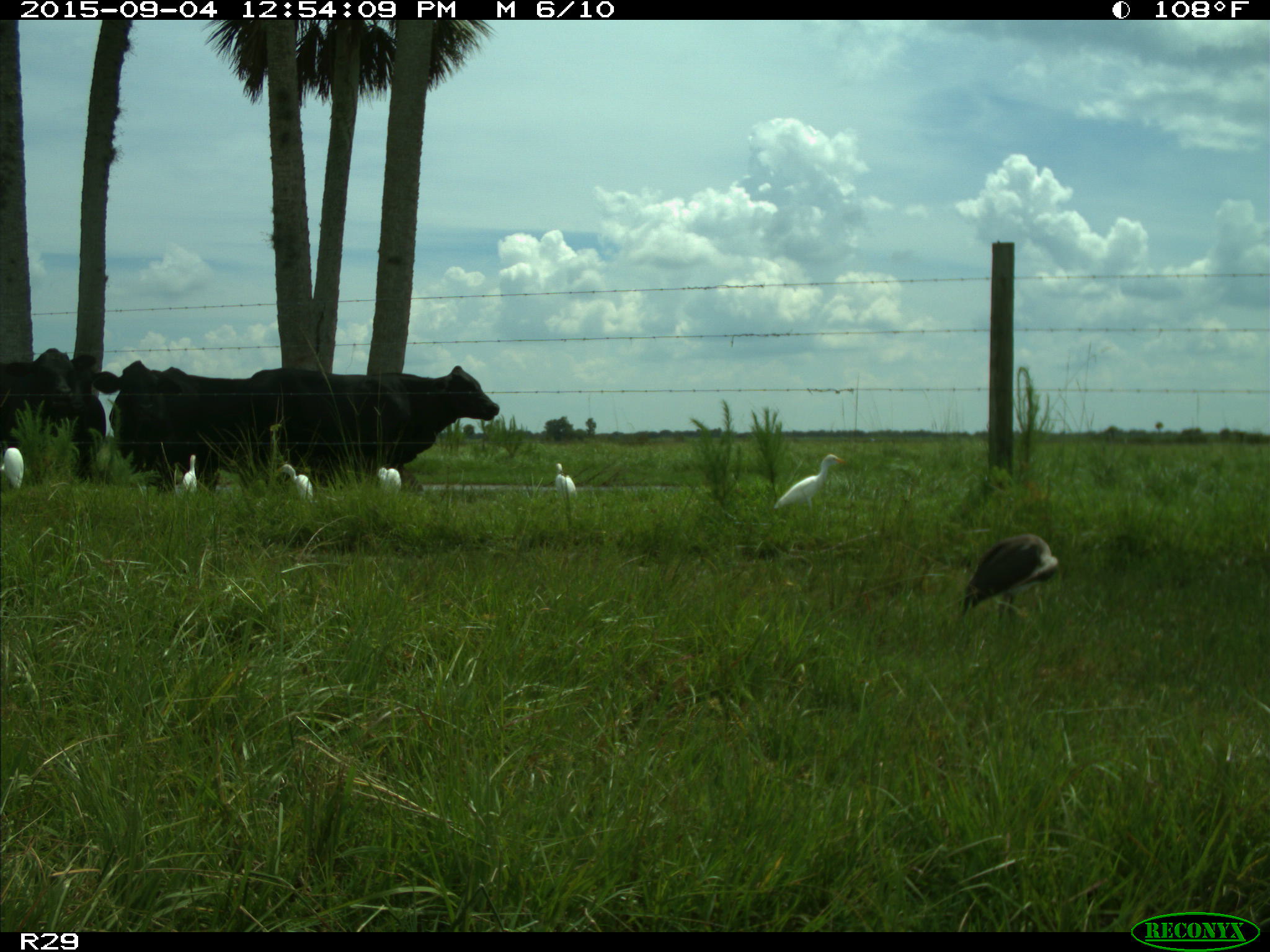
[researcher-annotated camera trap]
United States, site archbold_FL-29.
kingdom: Animalia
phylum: Chordata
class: Mammalia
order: Artiodactyla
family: Bovidae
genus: Bos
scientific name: Bos taurus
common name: domestic cow